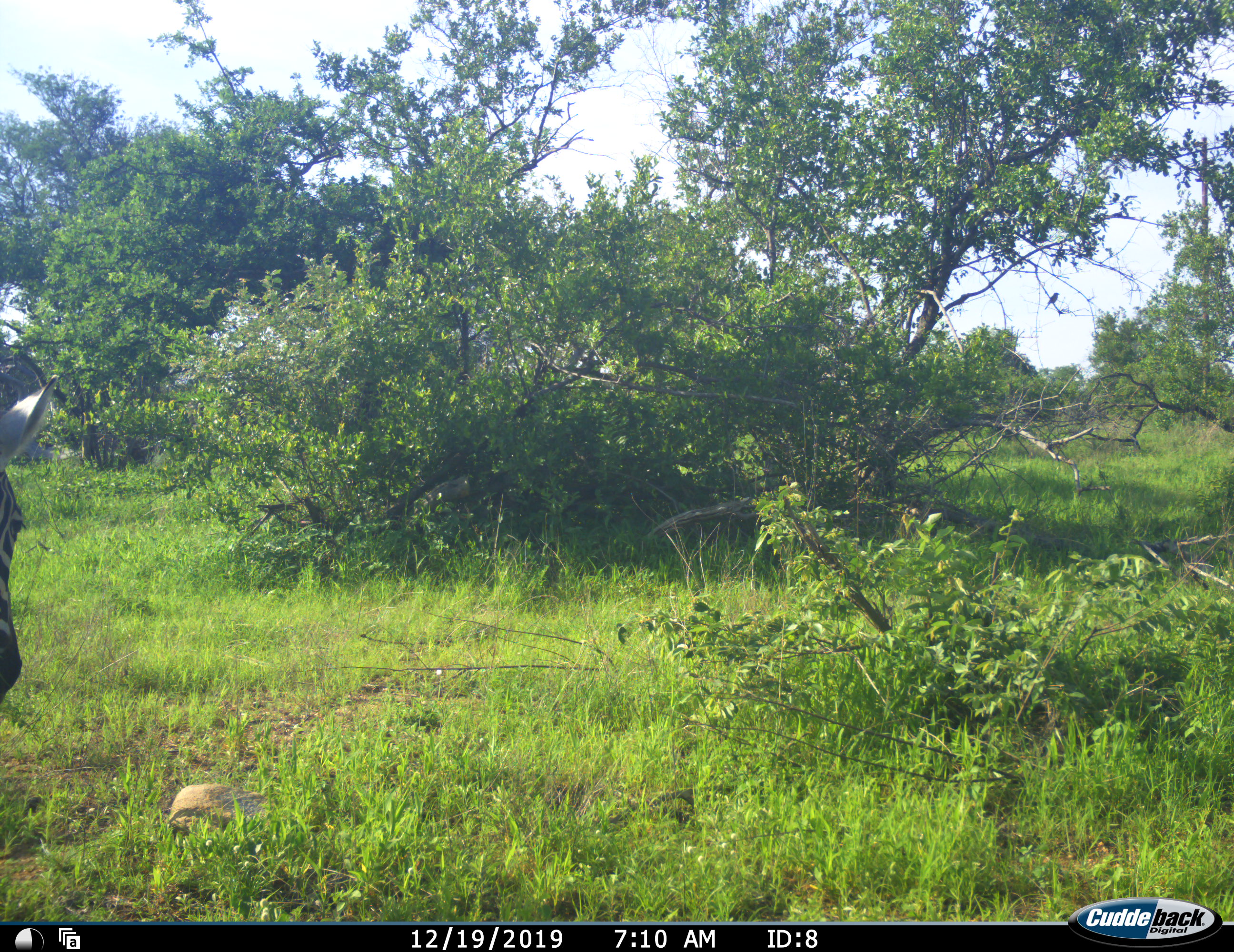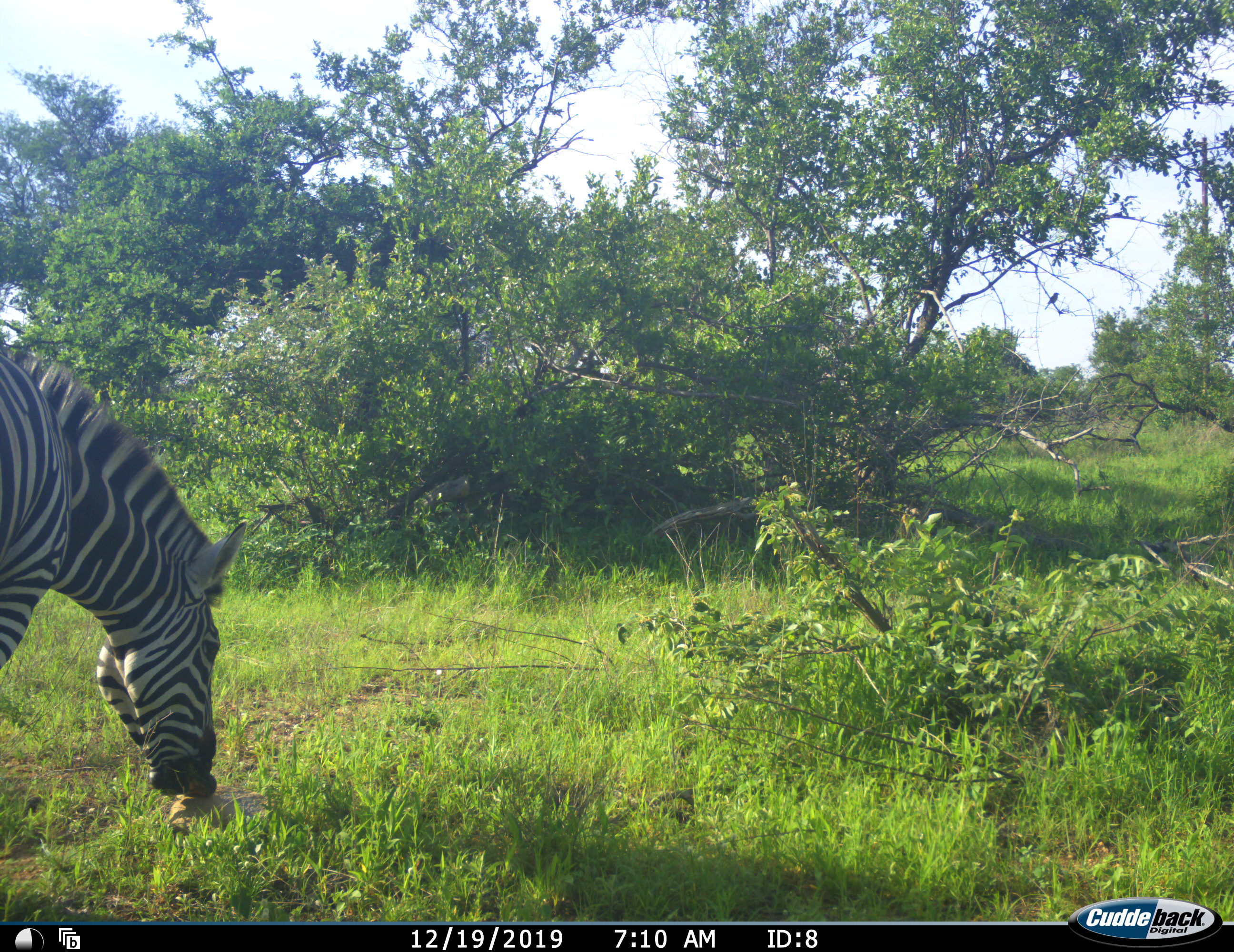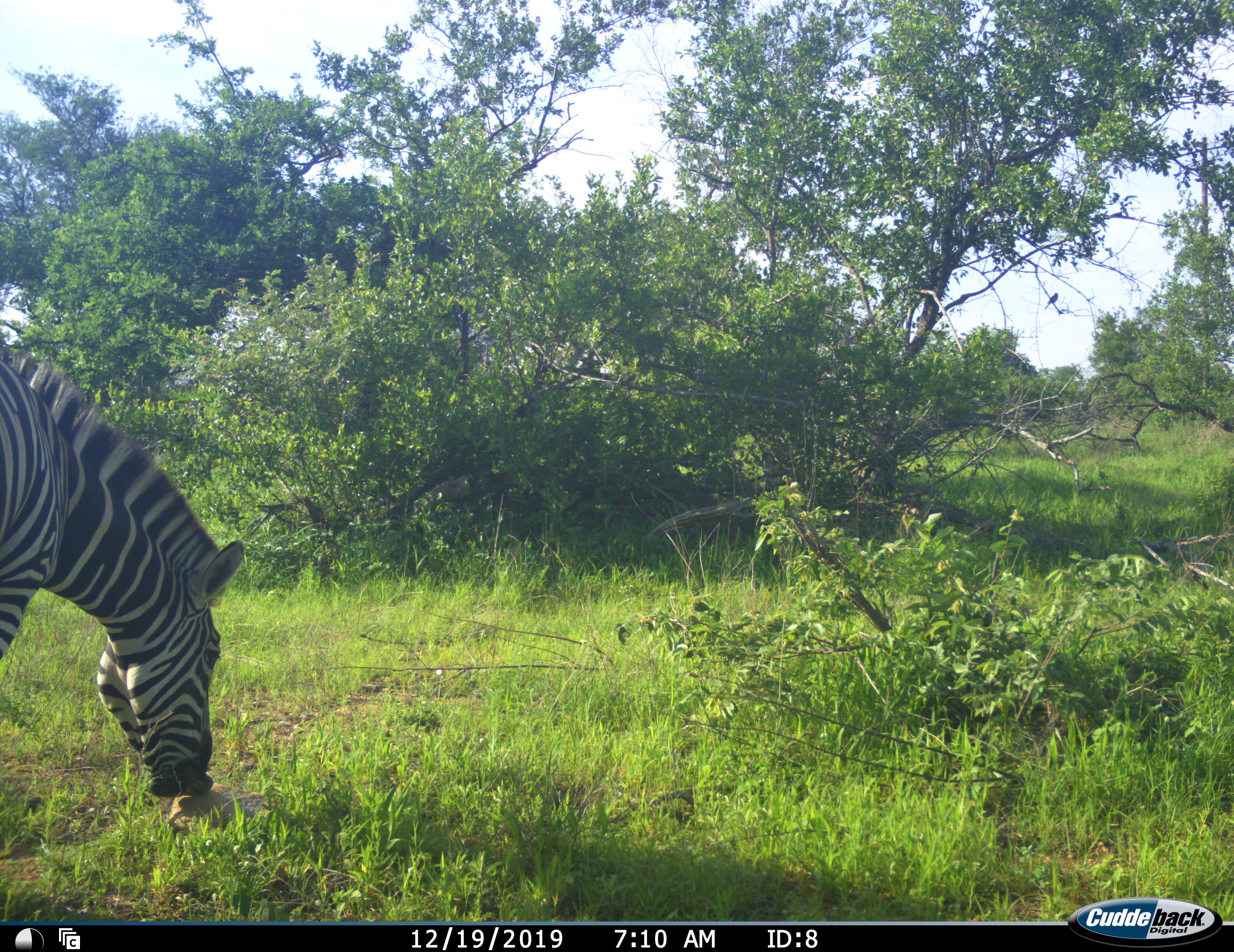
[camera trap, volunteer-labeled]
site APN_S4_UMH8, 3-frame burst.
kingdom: Animalia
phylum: Chordata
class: Mammalia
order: Perissodactyla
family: Equidae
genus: Equus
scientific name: Equus quagga burchellii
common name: burchell's zebra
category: zebraburchells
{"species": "zebraburchells (burchell's zebra) (Equus quagga burchellii)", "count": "1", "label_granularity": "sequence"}